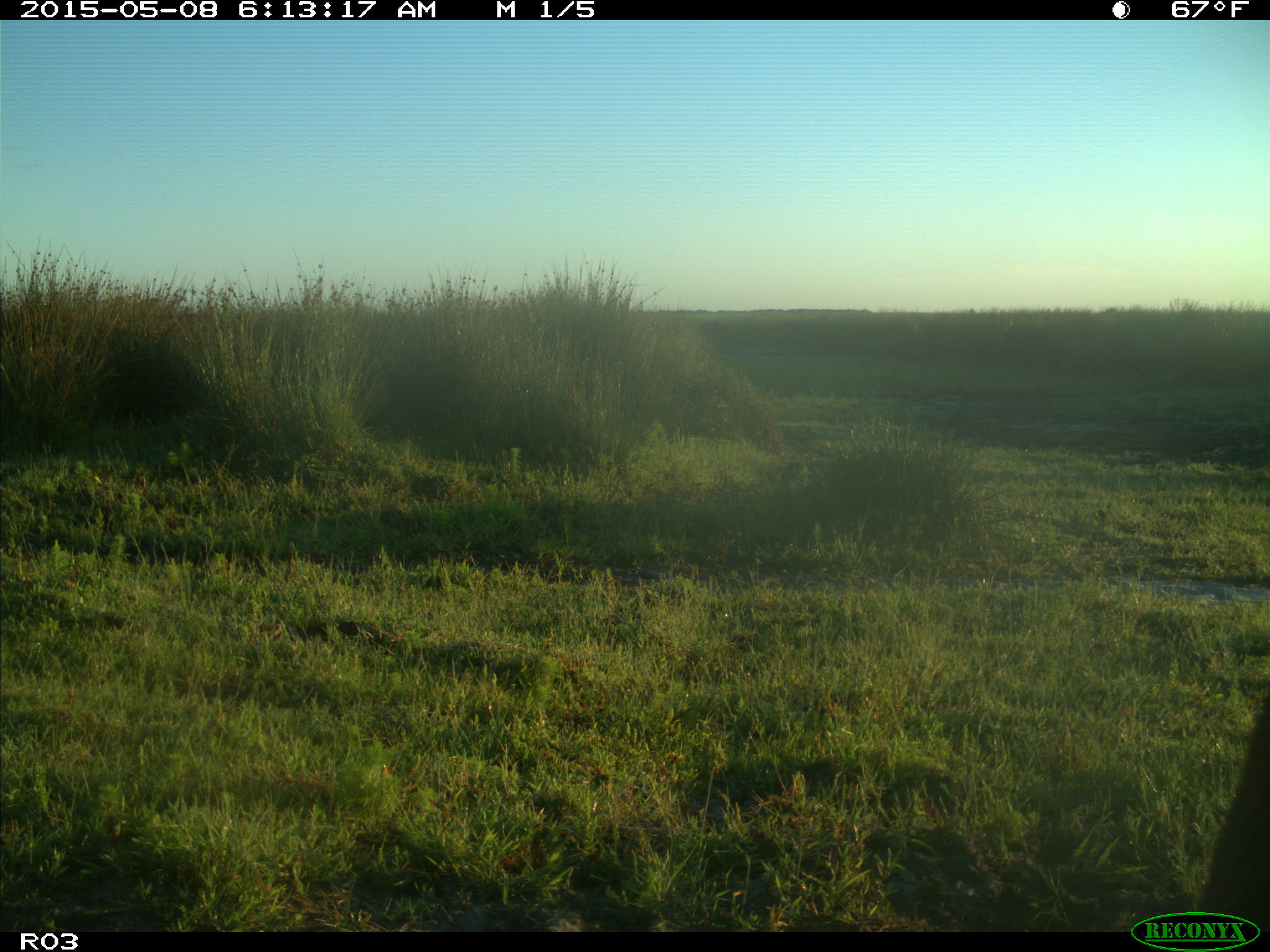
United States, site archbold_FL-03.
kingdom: Animalia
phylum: Chordata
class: Mammalia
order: Artiodactyla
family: Bovidae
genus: Bos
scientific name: Bos taurus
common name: domestic cow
Bos taurus (domestic cow).